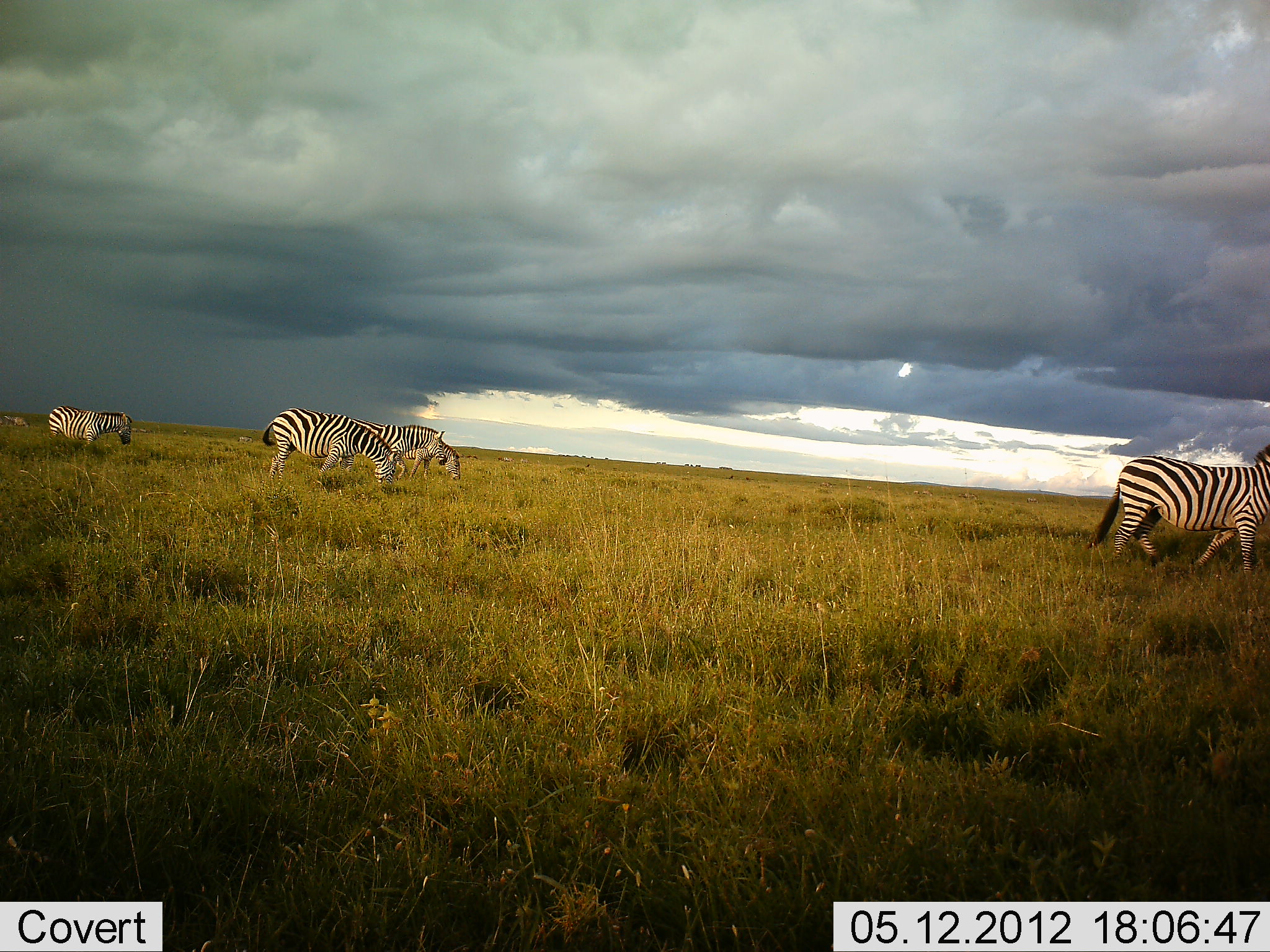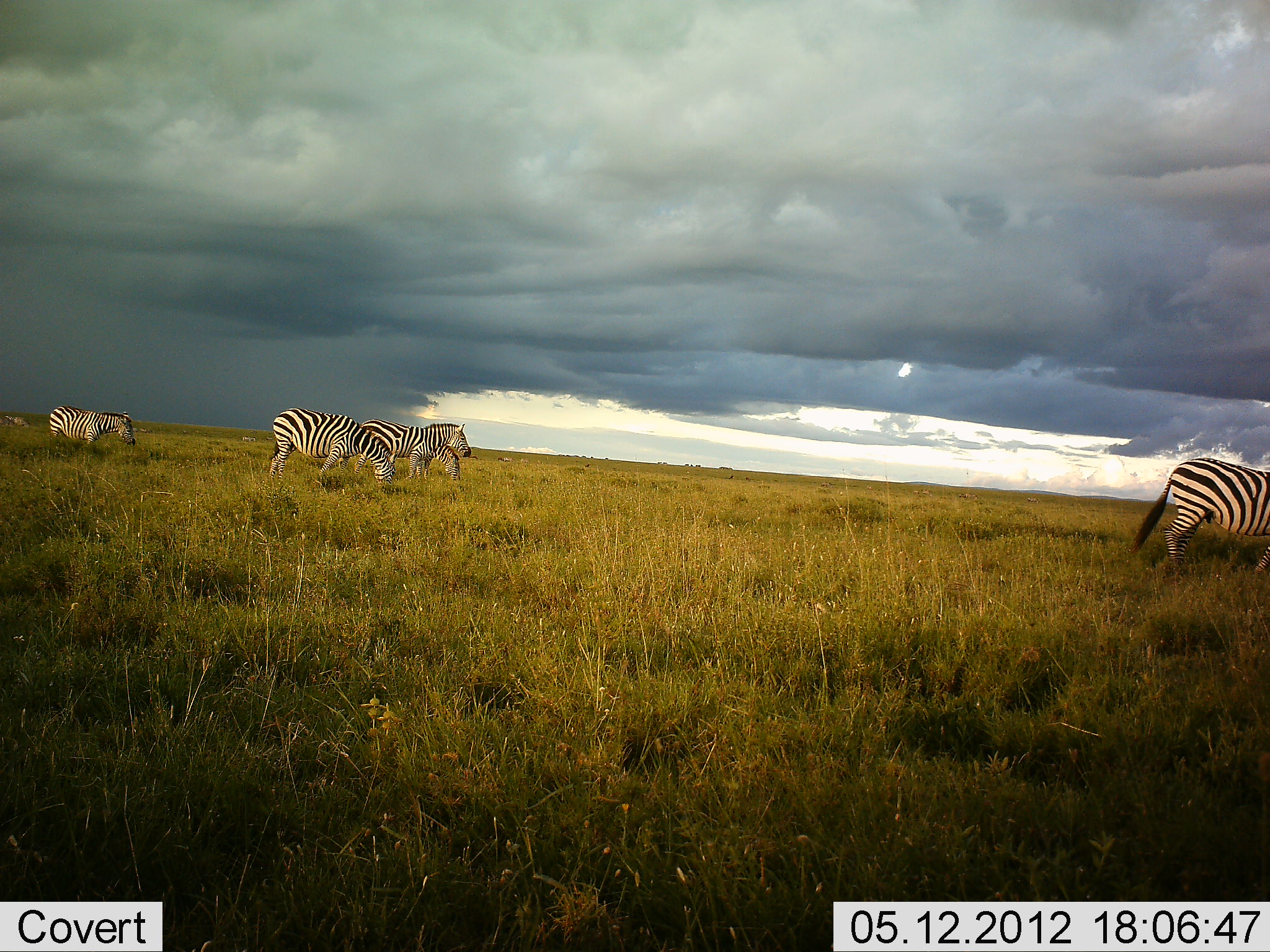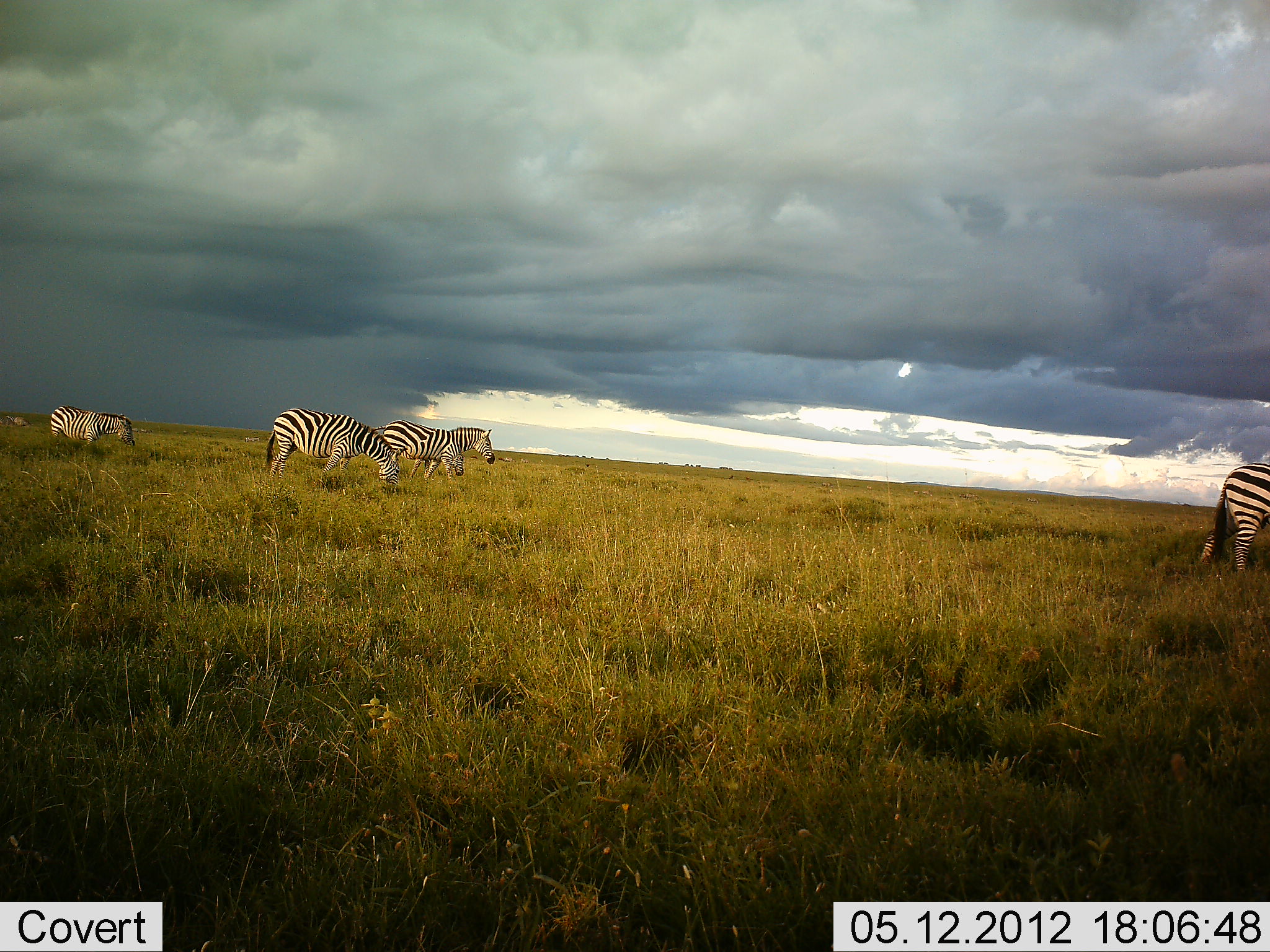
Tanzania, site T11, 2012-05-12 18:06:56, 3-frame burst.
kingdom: Animalia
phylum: Chordata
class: Mammalia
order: Perissodactyla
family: Equidae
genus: Equus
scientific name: Equus quagga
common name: plains zebra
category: zebra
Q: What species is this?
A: Zebra (plains zebra) (Equus quagga).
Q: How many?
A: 5.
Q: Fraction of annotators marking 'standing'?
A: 40%.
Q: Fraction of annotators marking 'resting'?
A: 0%.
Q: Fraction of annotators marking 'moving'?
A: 90%.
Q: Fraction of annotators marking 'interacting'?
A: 0%.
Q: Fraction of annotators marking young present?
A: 0%.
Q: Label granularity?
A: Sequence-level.